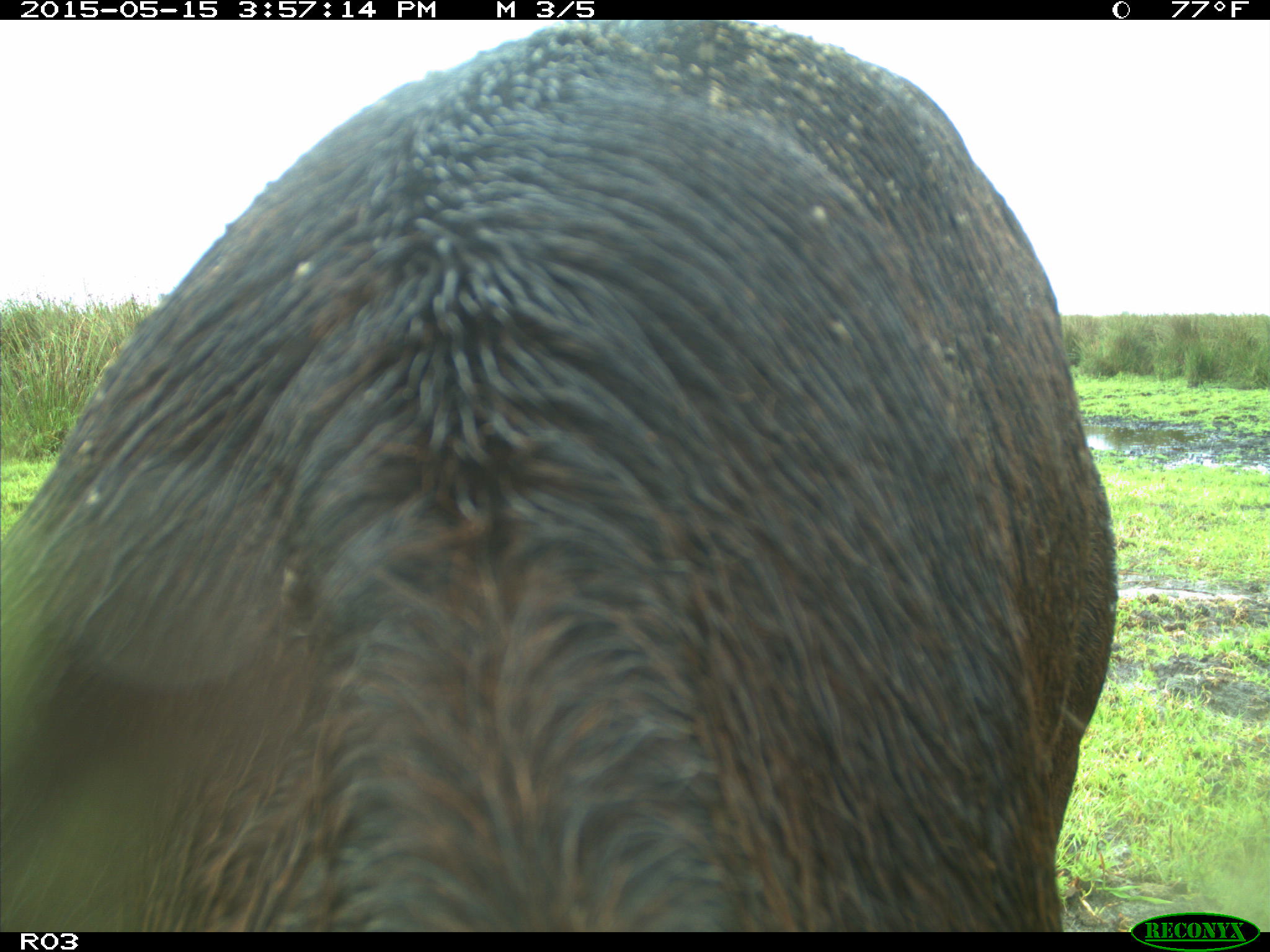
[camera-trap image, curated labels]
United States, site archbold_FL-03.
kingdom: Animalia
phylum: Chordata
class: Mammalia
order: Artiodactyla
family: Bovidae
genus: Bos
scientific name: Bos taurus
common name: domestic cow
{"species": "Bos taurus (domestic cow)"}